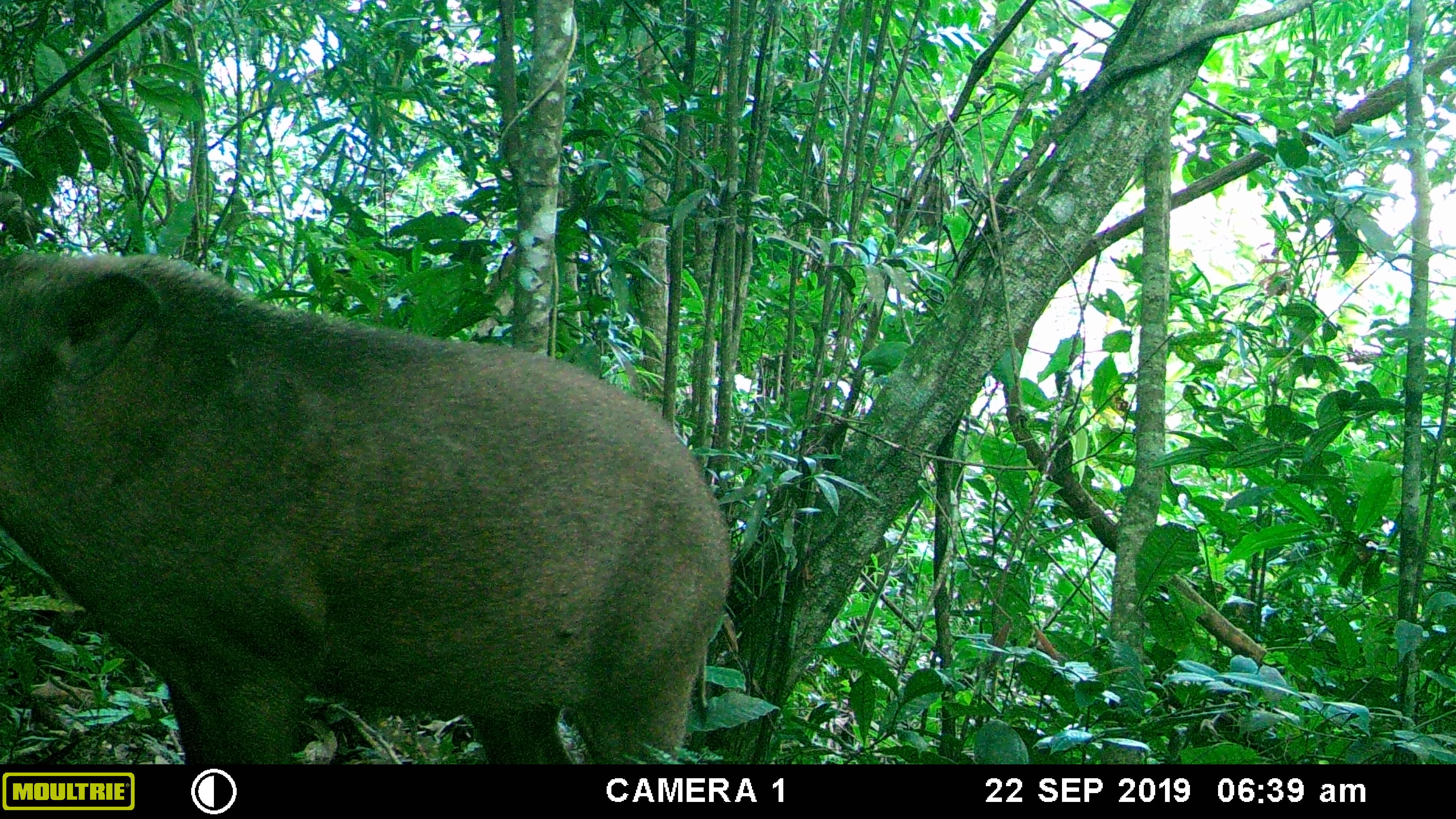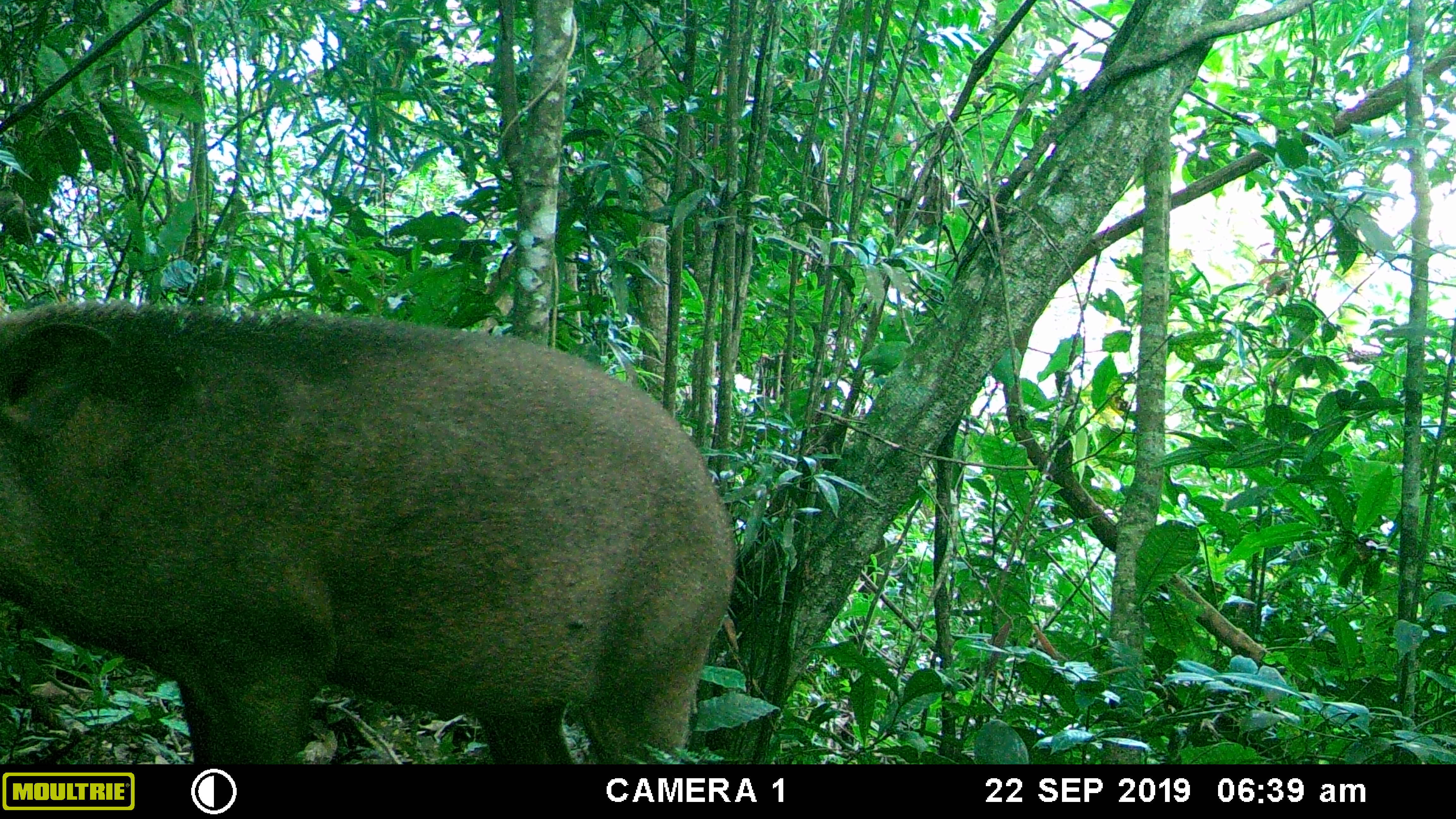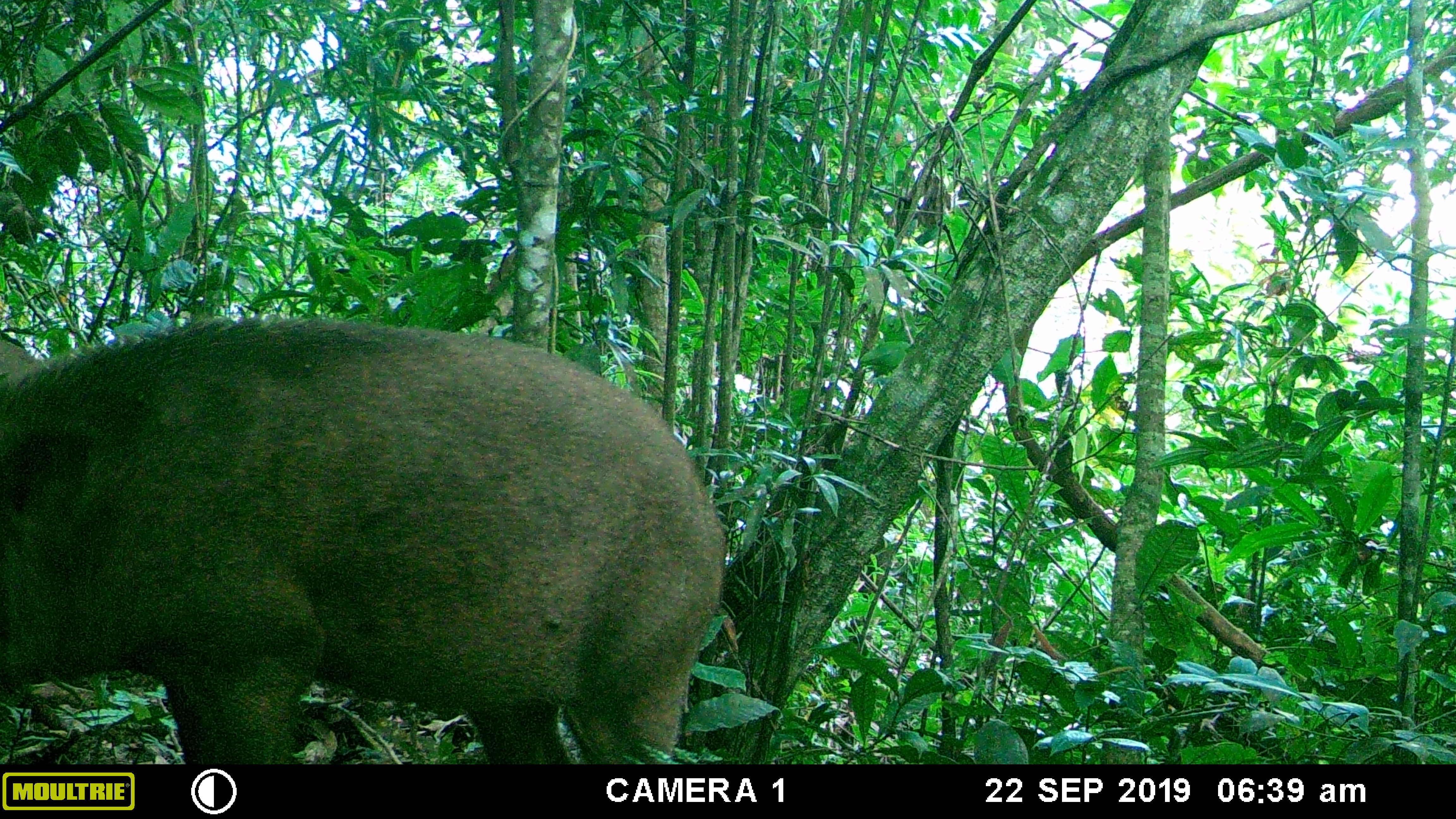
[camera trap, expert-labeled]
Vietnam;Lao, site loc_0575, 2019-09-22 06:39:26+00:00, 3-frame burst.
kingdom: Animalia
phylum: Chordata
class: Mammalia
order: Artiodactyla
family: Suidae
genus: Sus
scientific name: Sus scrofa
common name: eurasian wild pig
Eurasian wild pig (Sus scrofa). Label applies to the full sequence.